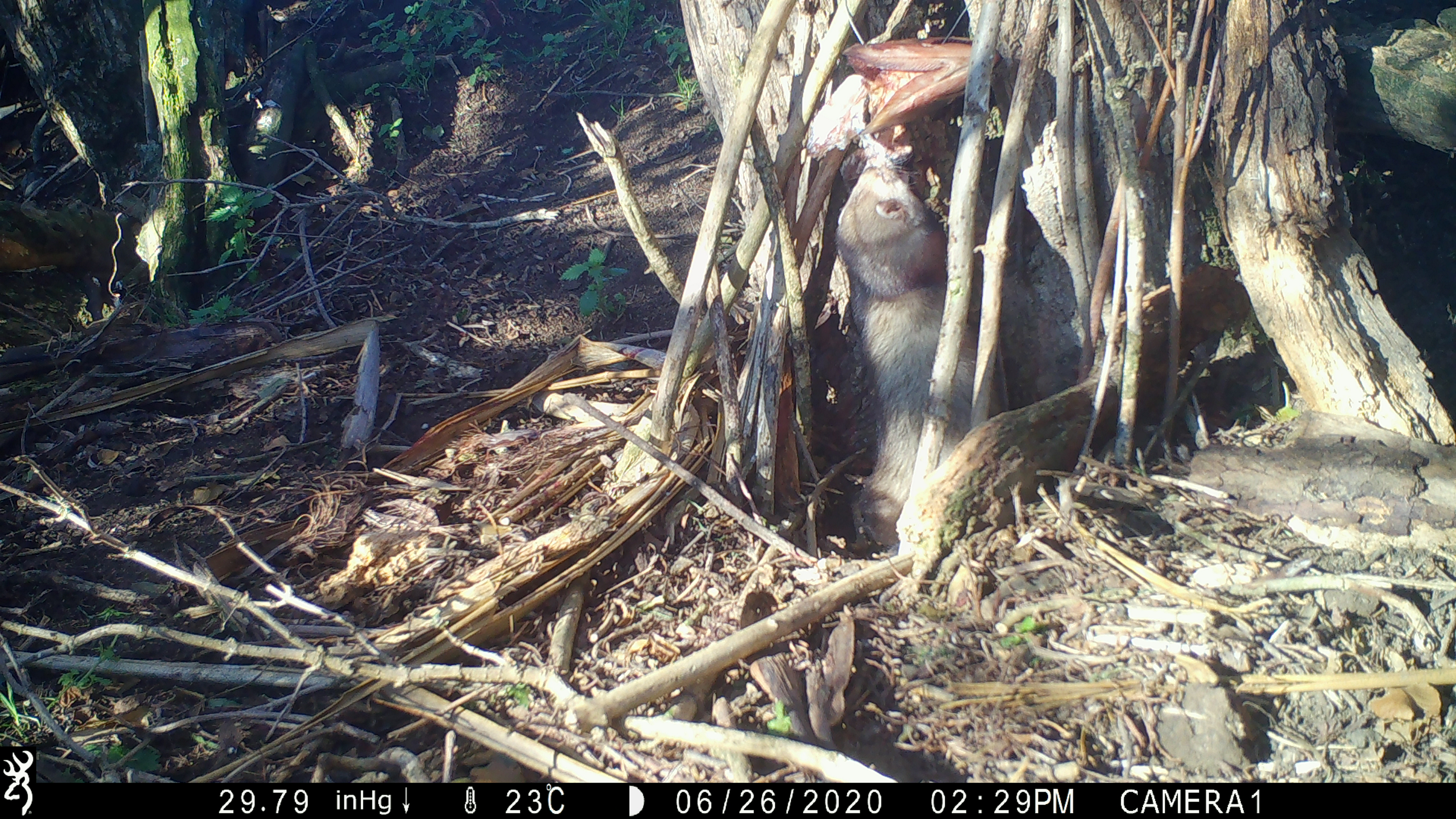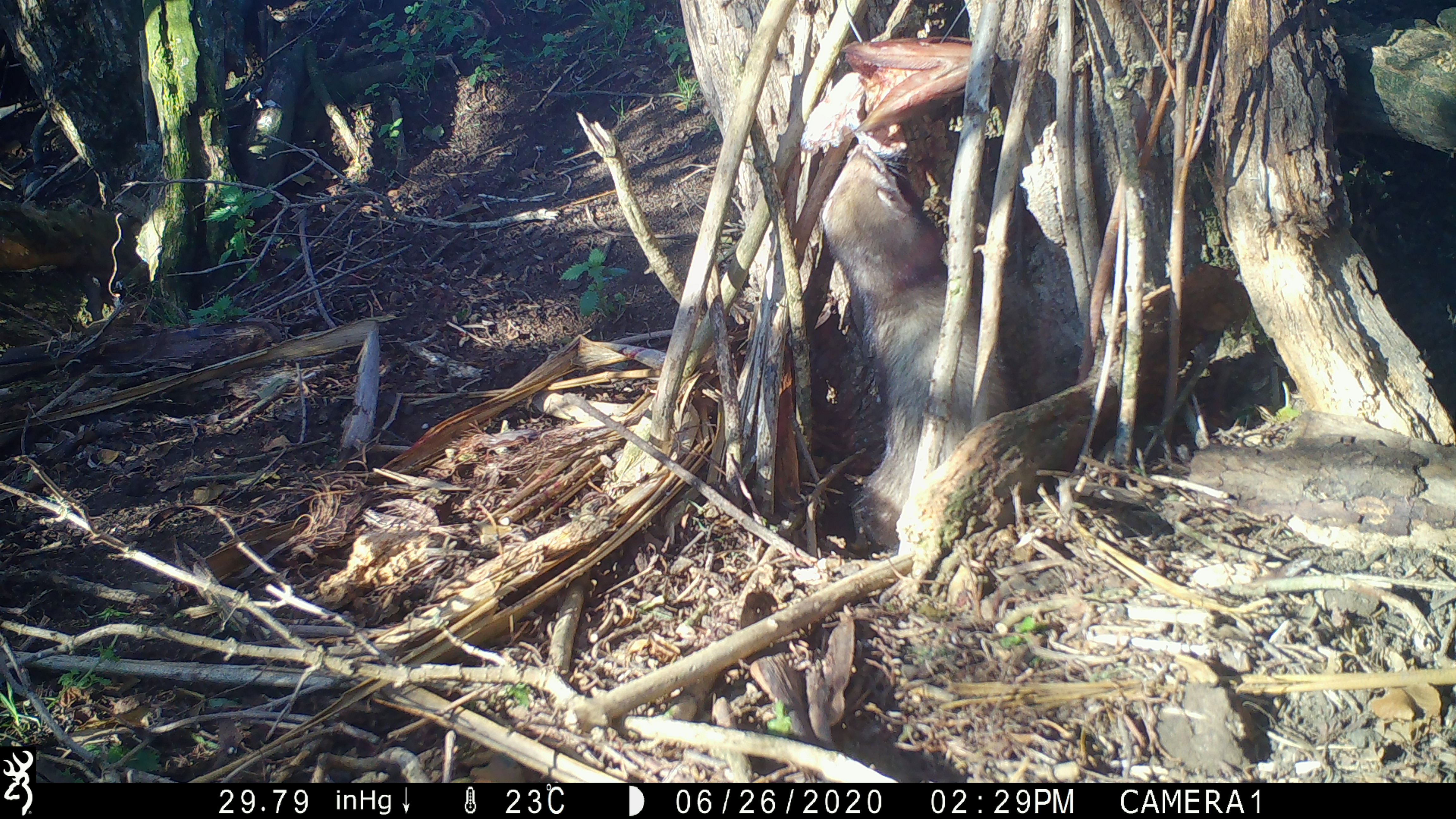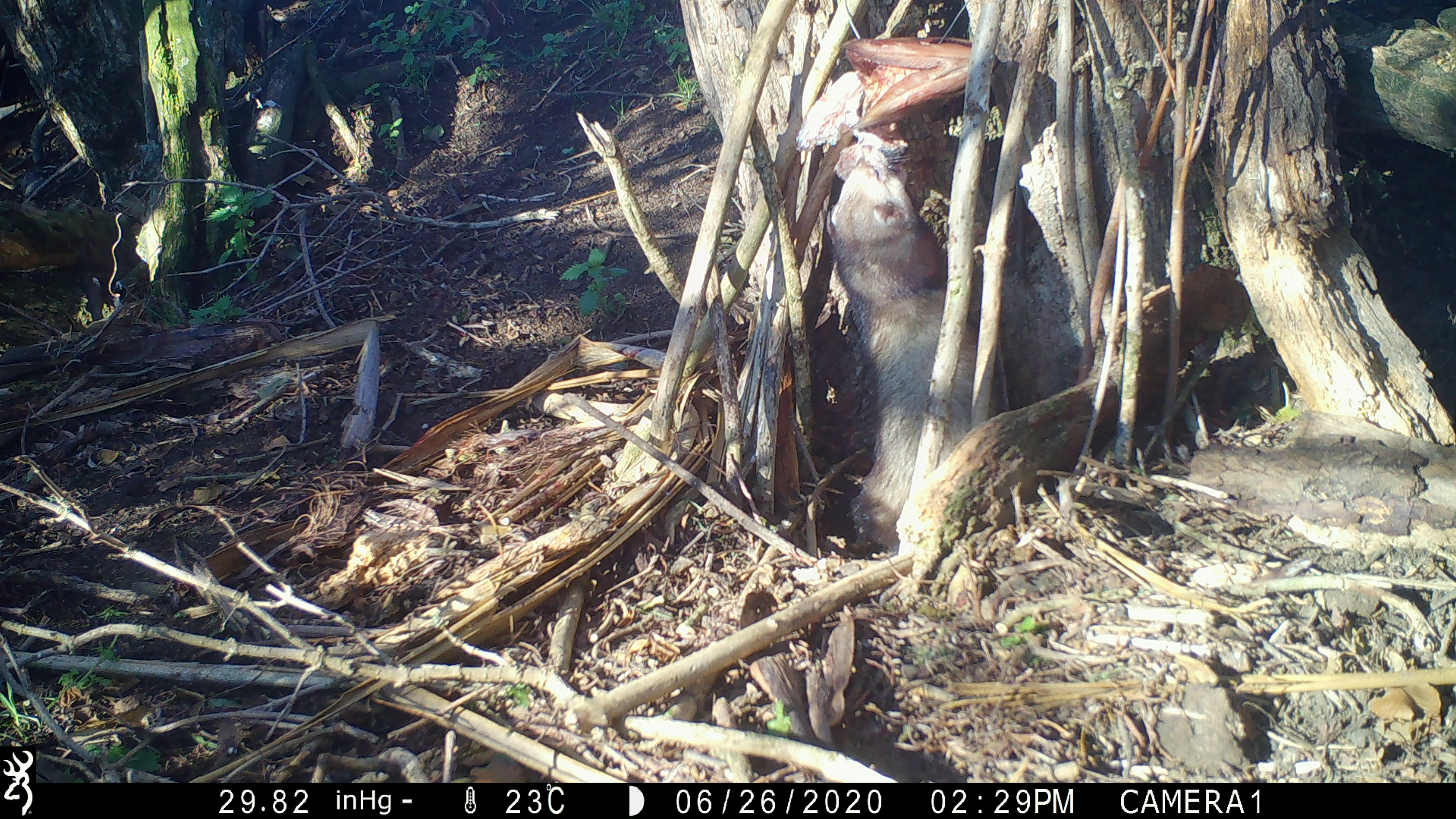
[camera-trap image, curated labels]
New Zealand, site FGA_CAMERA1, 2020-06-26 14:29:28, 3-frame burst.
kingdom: Animalia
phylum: Chordata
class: Mammalia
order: Carnivora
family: Mustelidae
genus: Mustela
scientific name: Mustela furo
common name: ferret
Ferret (Mustela furo).